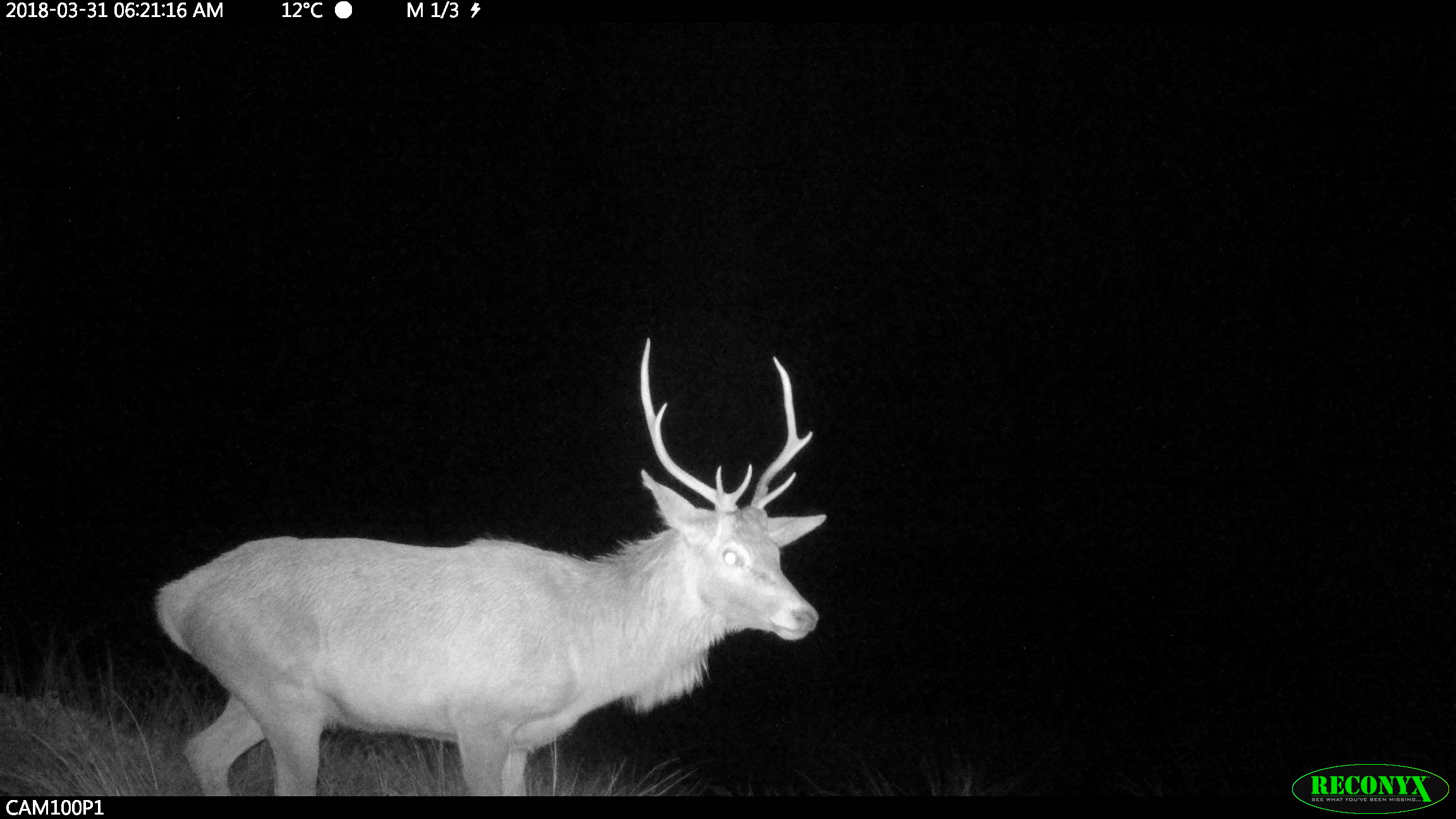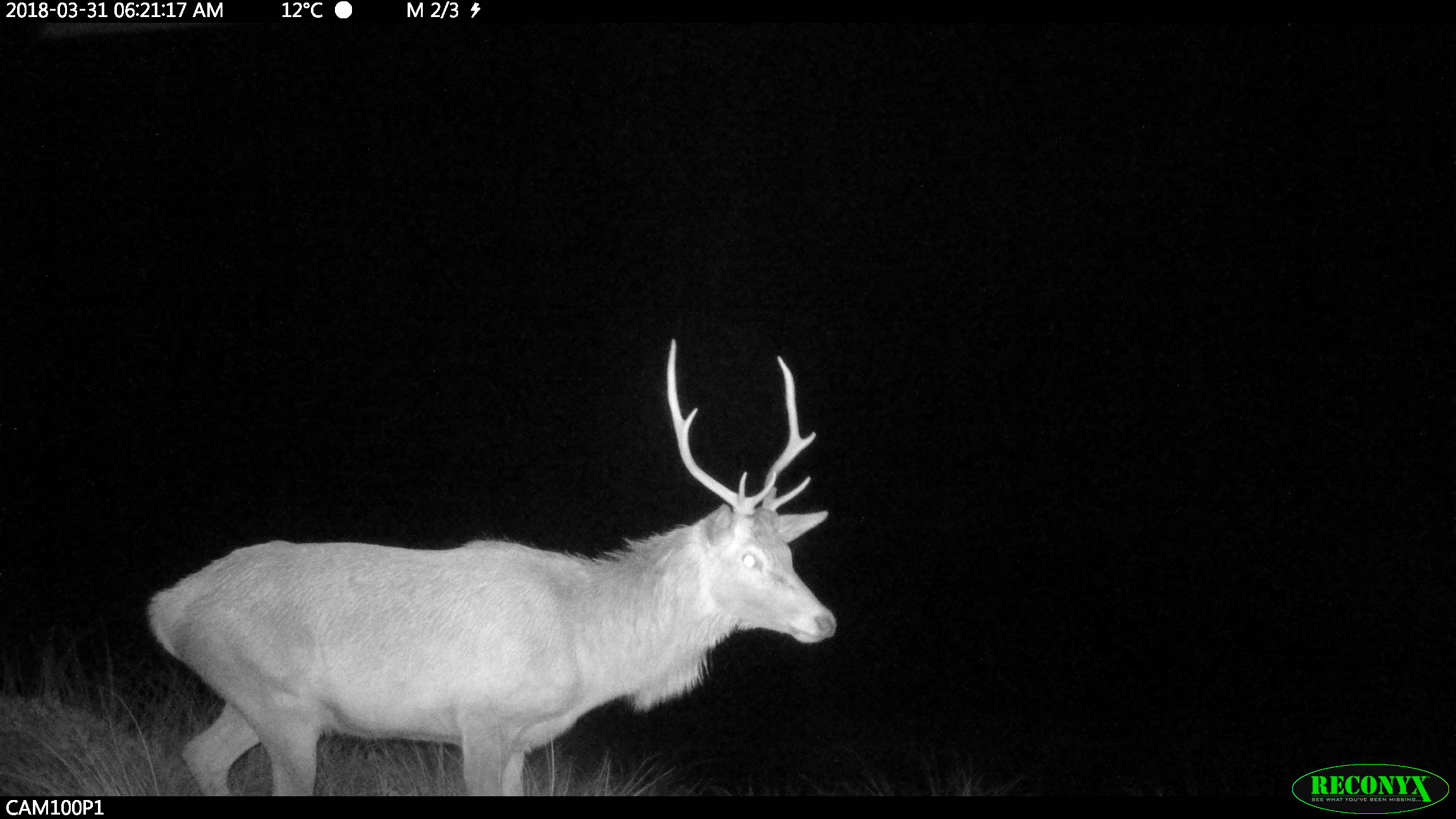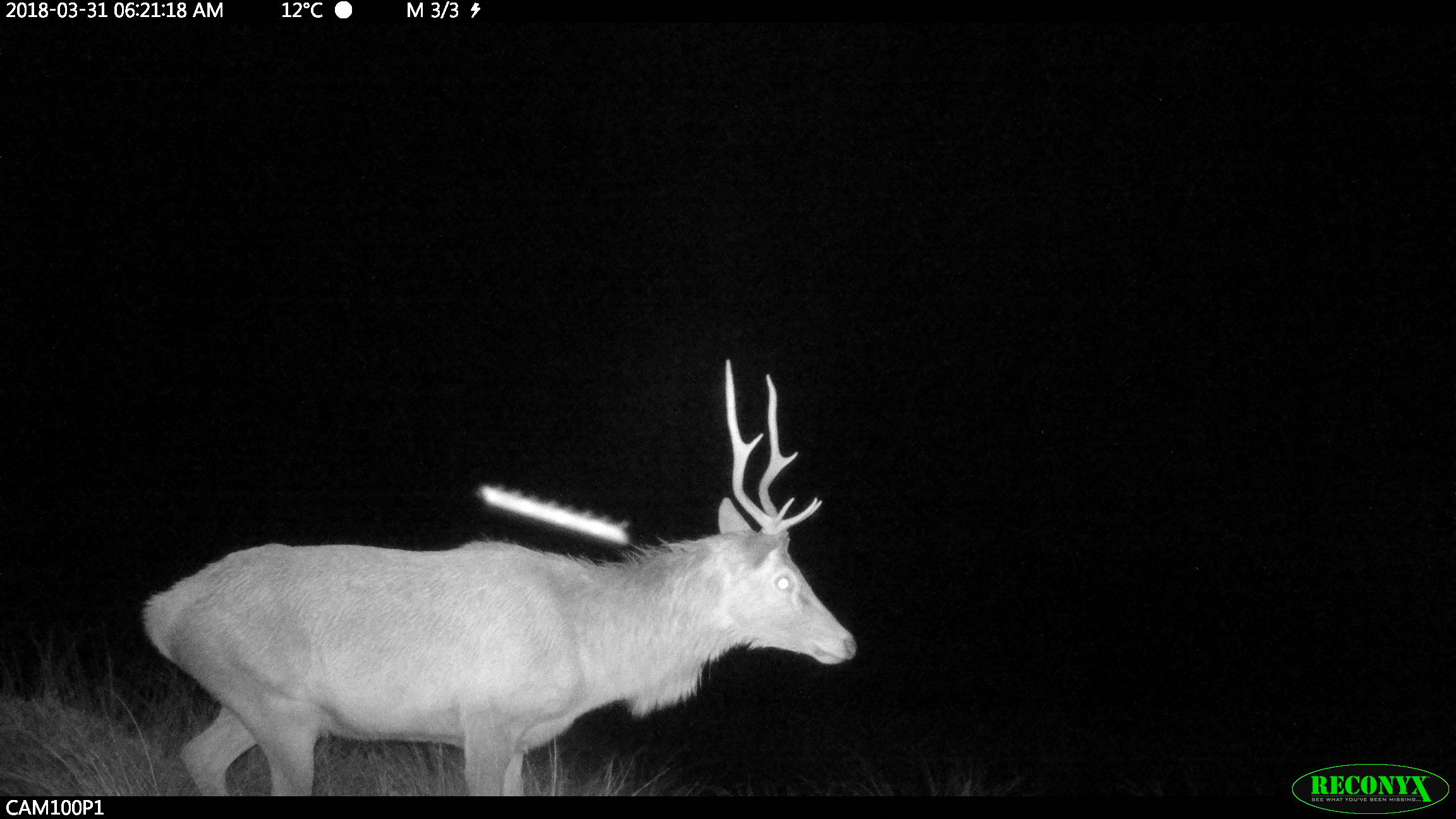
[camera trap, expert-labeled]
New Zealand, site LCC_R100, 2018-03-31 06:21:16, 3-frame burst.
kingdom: Animalia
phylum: Chordata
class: Mammalia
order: Artiodactyla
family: Cervidae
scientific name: Cervidae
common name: deer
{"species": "deer (Cervidae)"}